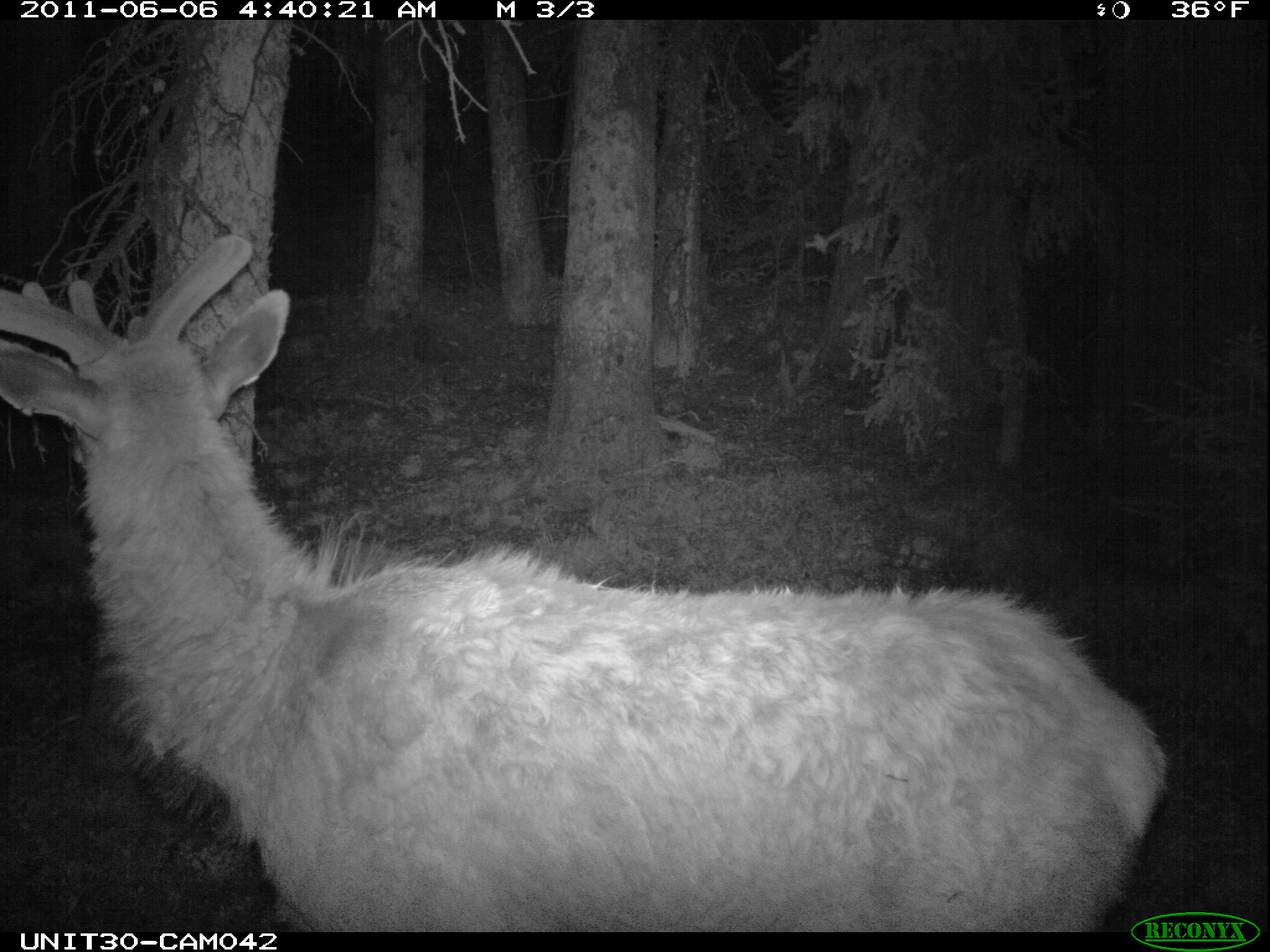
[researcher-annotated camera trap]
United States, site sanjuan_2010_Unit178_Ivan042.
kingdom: Animalia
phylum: Chordata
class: Mammalia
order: Artiodactyla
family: Cervidae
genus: Cervus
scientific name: Cervus elaphus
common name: red deer